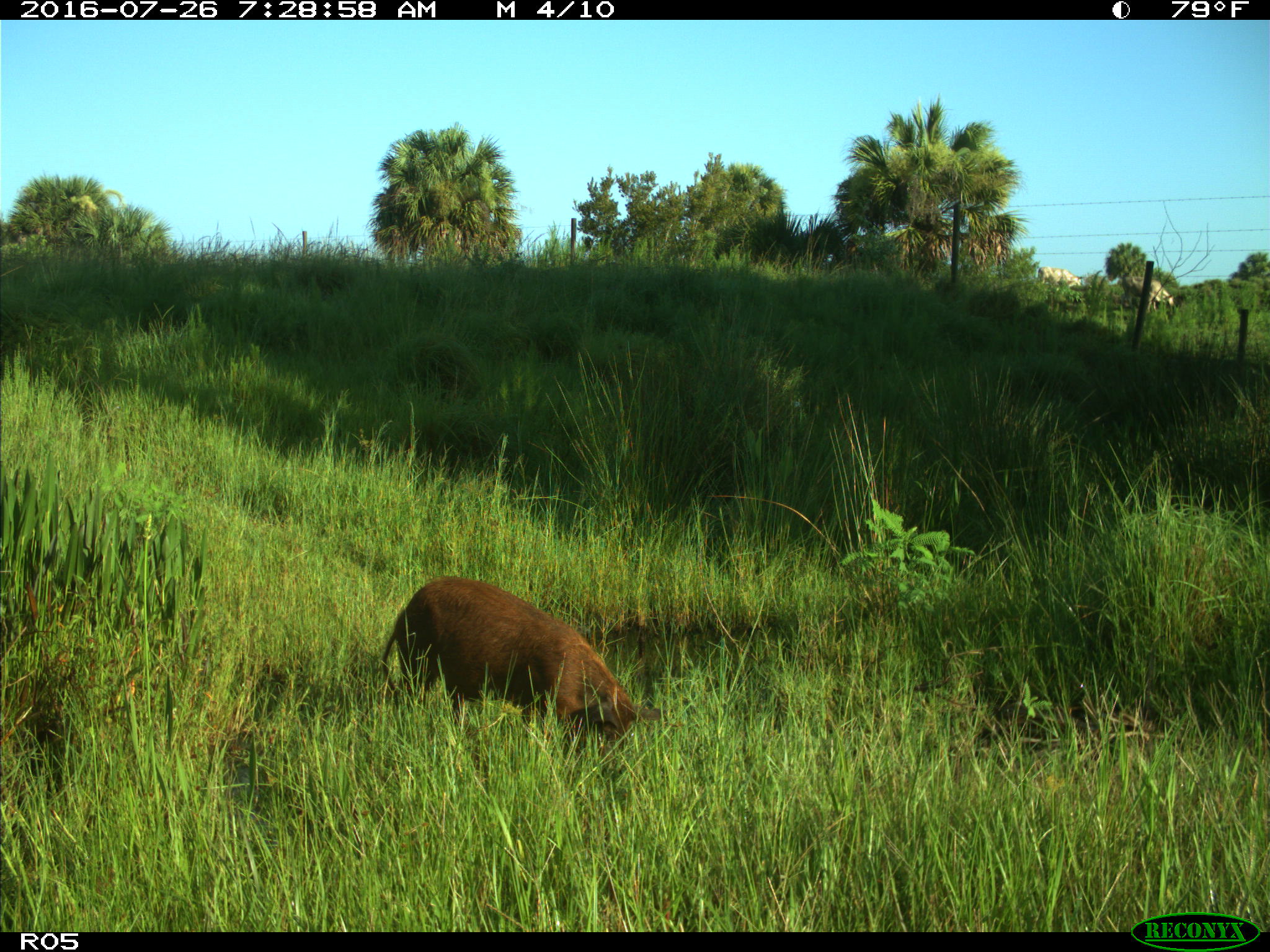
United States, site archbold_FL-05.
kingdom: Animalia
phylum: Chordata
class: Mammalia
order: Artiodactyla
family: Suidae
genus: Sus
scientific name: Sus scrofa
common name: wild boar